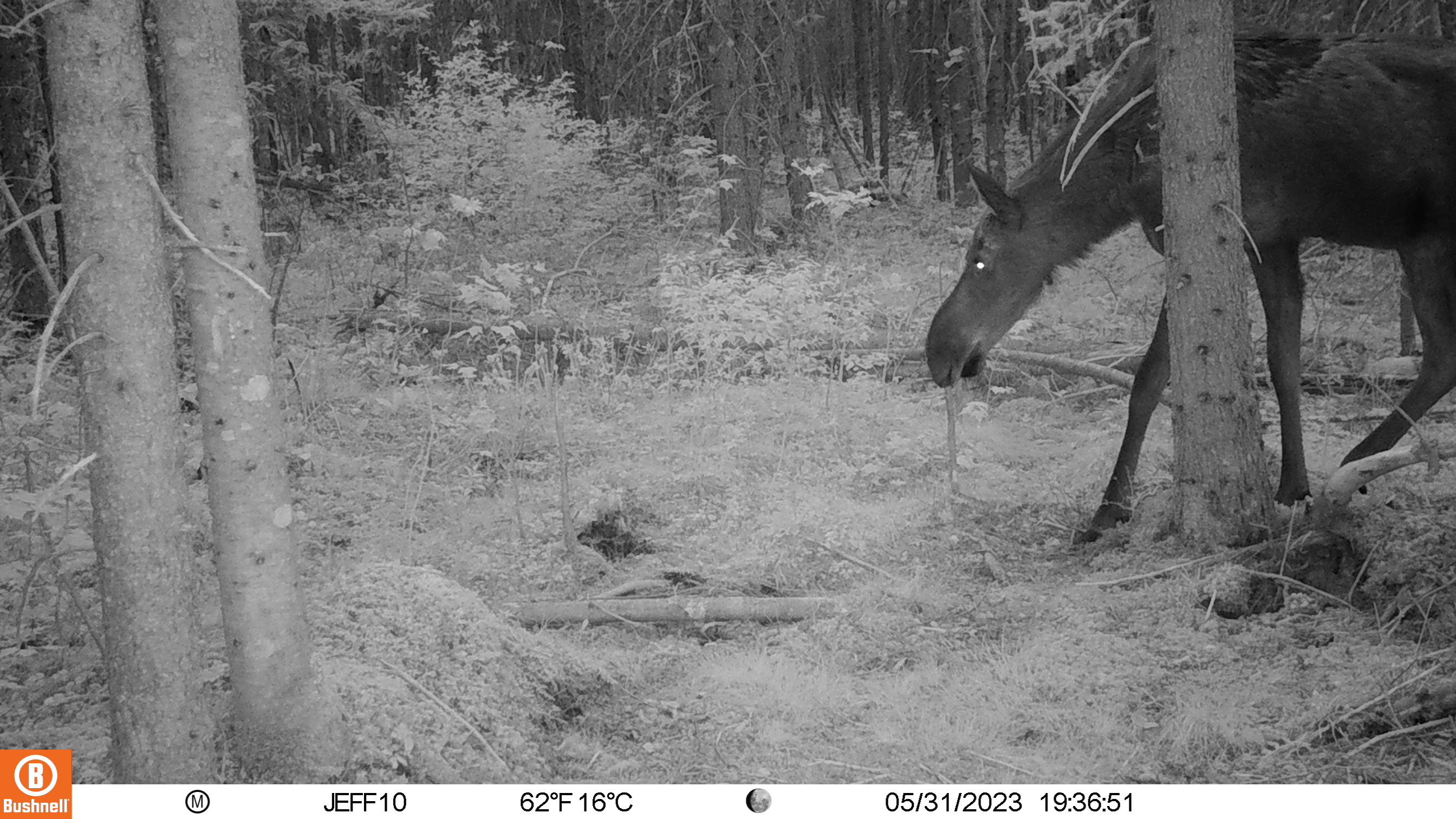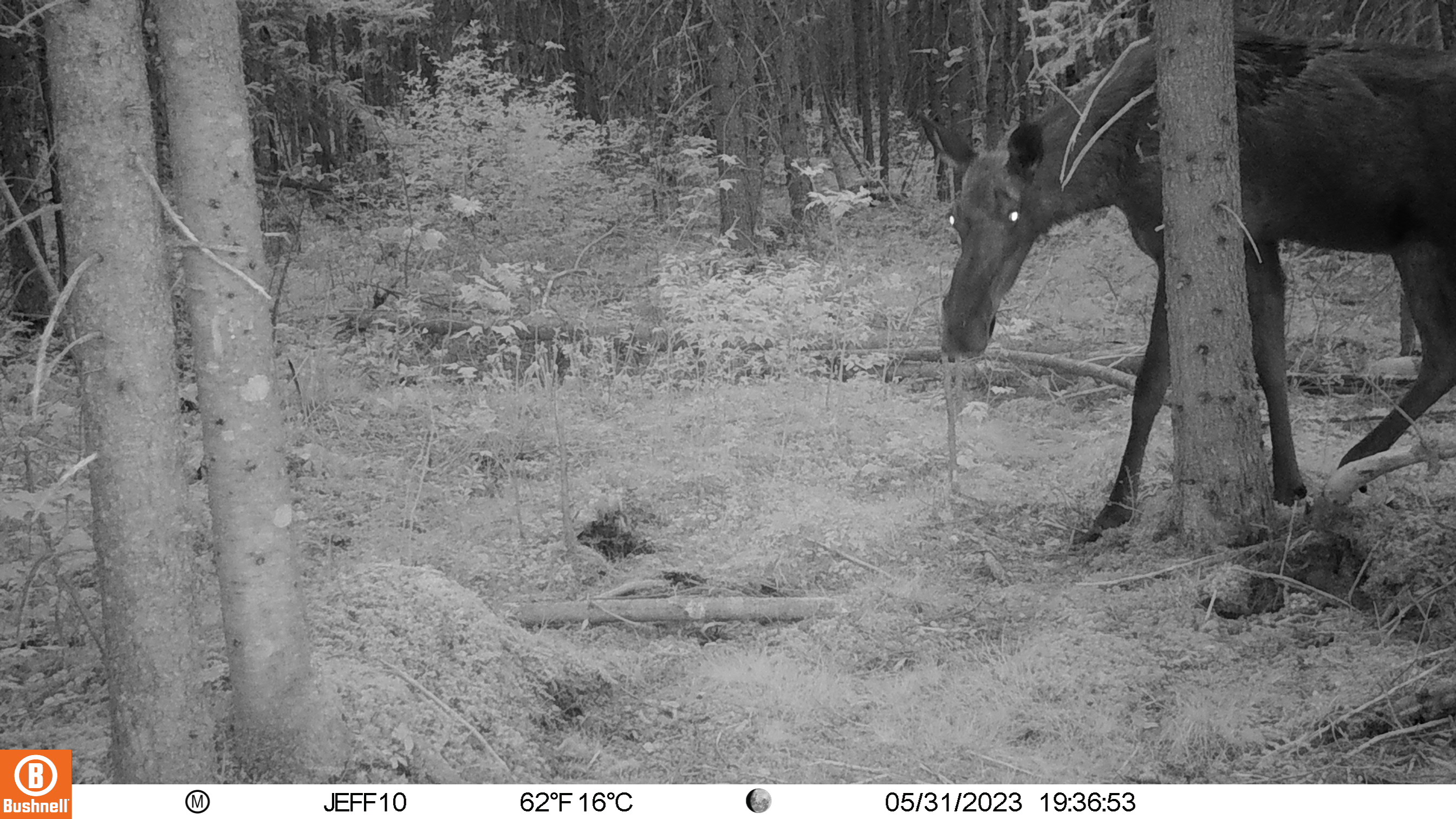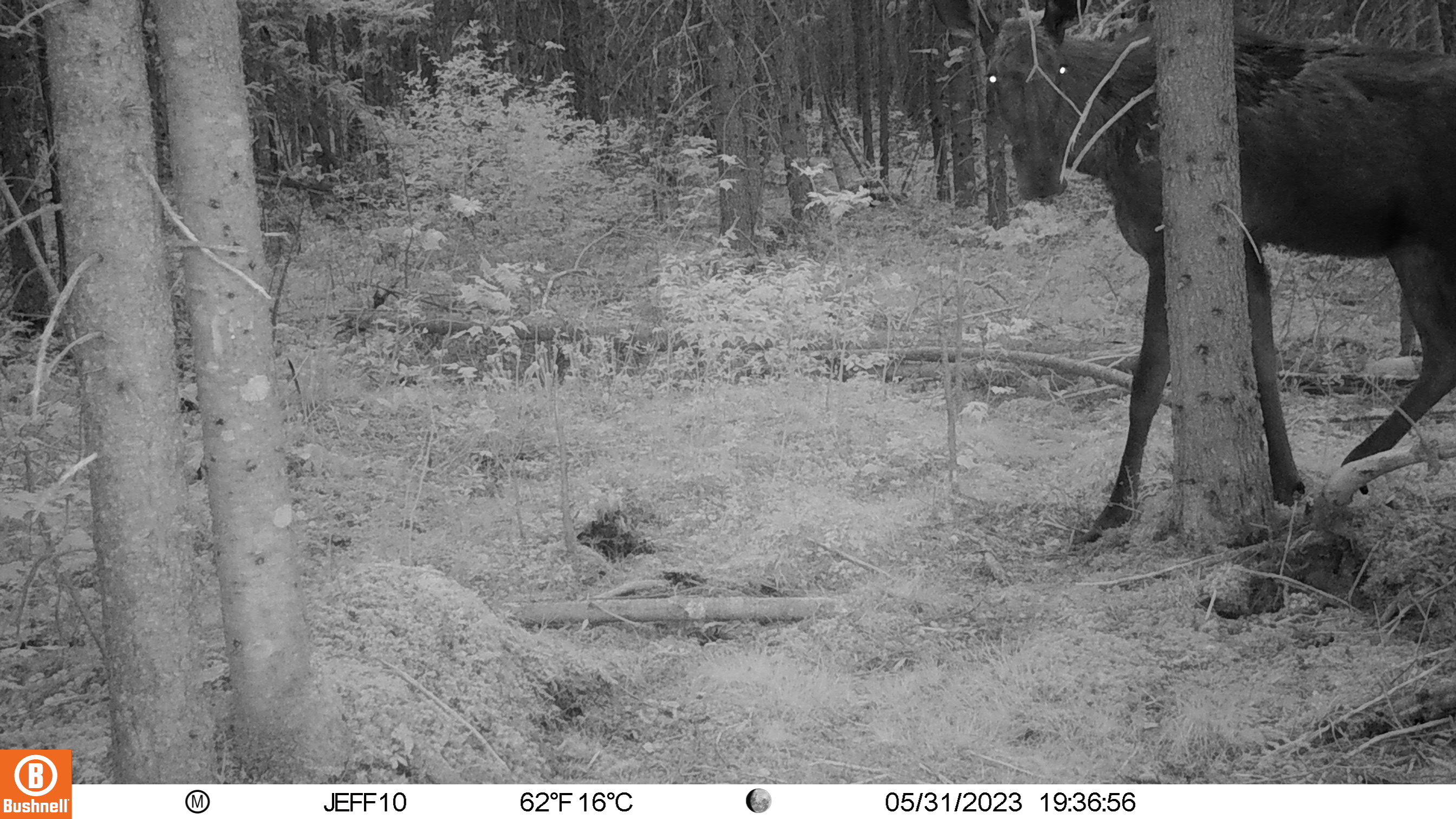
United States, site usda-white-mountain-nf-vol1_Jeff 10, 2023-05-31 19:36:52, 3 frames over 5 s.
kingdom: Animalia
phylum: Chordata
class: Mammalia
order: Artiodactyla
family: Cervidae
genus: Alces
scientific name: Alces alces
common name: moose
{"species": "moose (Alces alces)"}